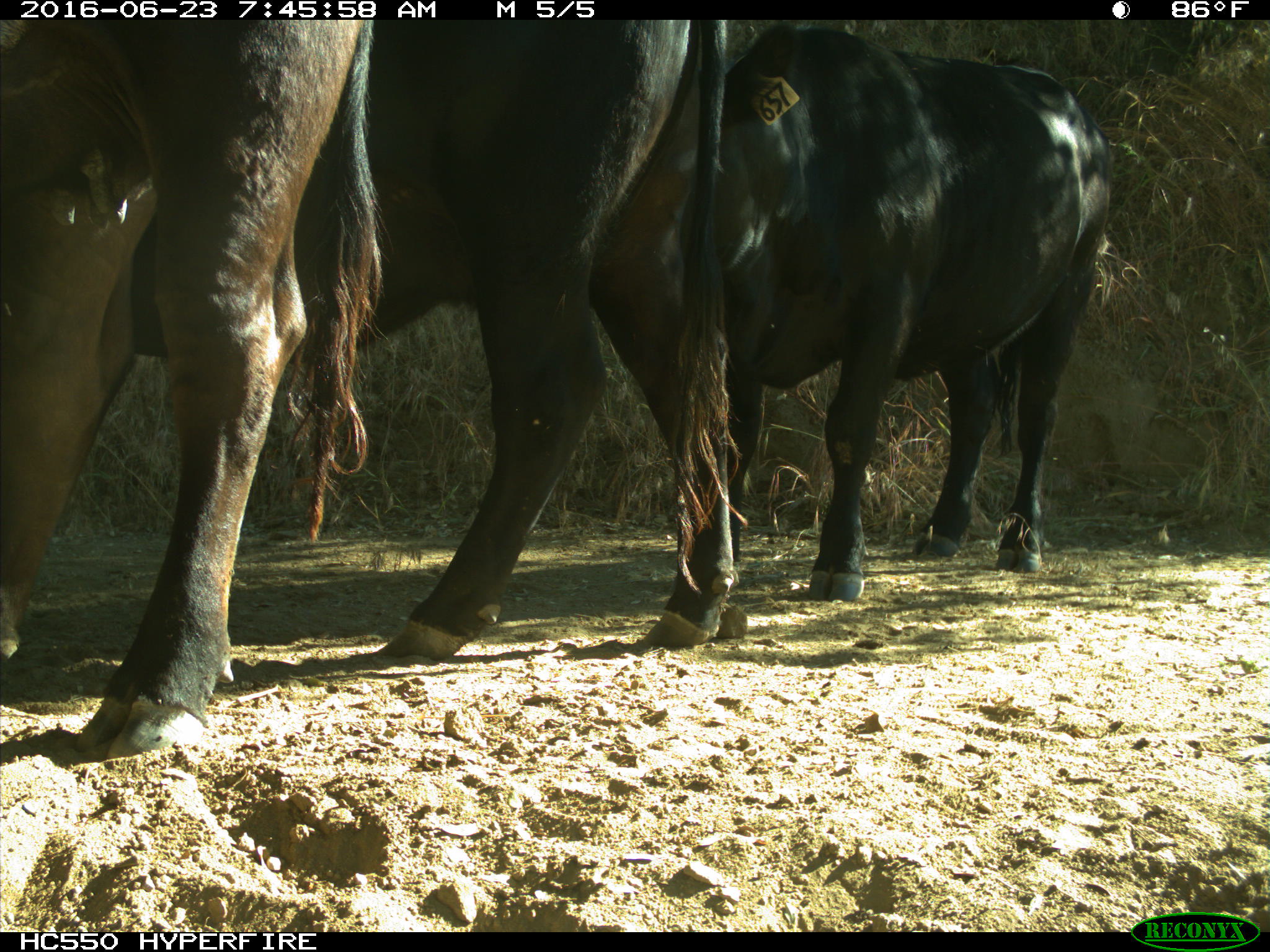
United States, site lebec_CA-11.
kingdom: Animalia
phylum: Chordata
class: Mammalia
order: Artiodactyla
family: Bovidae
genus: Bos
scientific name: Bos taurus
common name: domestic cow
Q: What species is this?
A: Bos taurus (domestic cow).